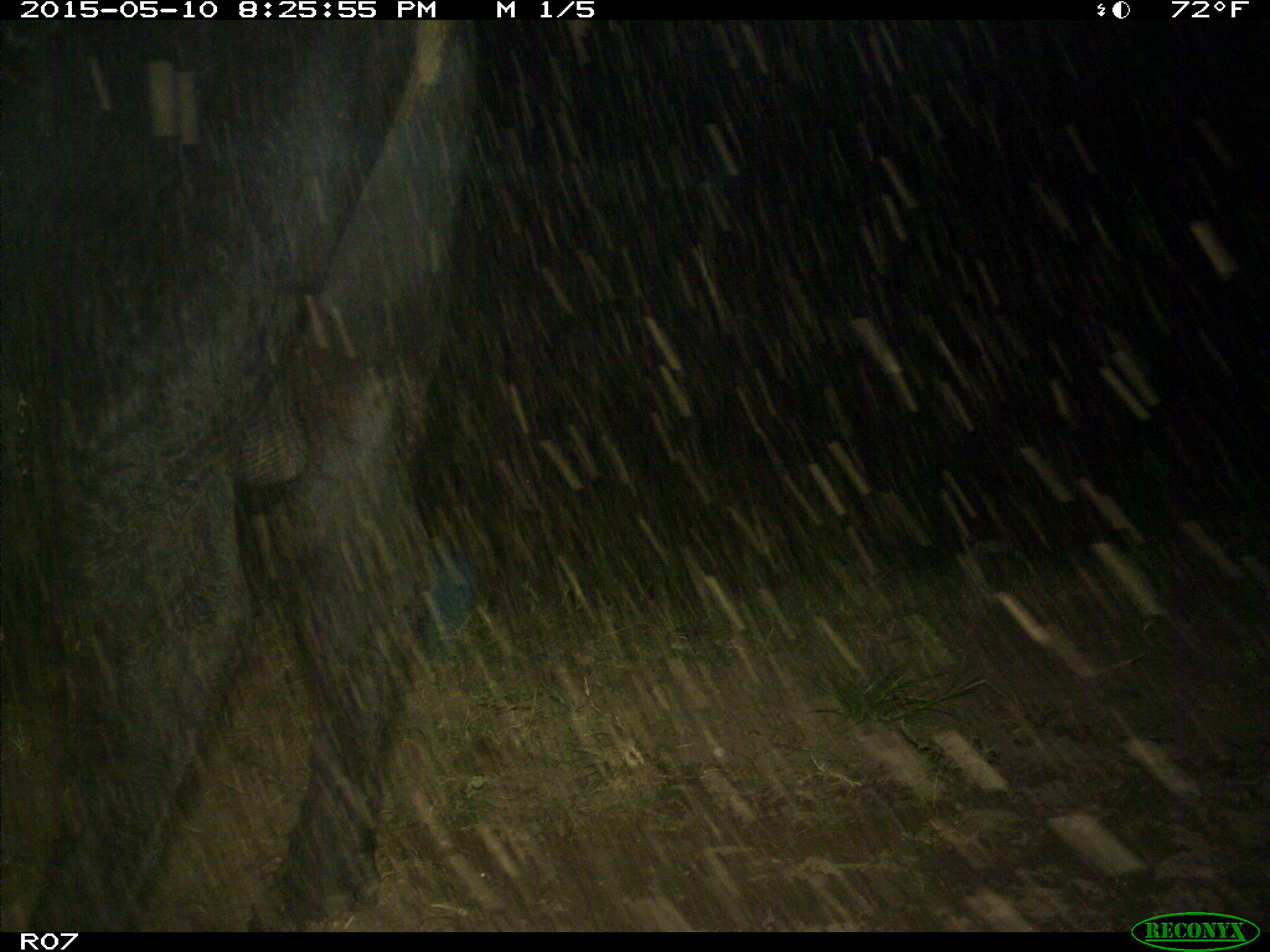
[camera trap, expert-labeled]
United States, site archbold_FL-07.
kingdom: Animalia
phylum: Chordata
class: Mammalia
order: Artiodactyla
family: Bovidae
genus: Bos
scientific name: Bos taurus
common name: domestic cow